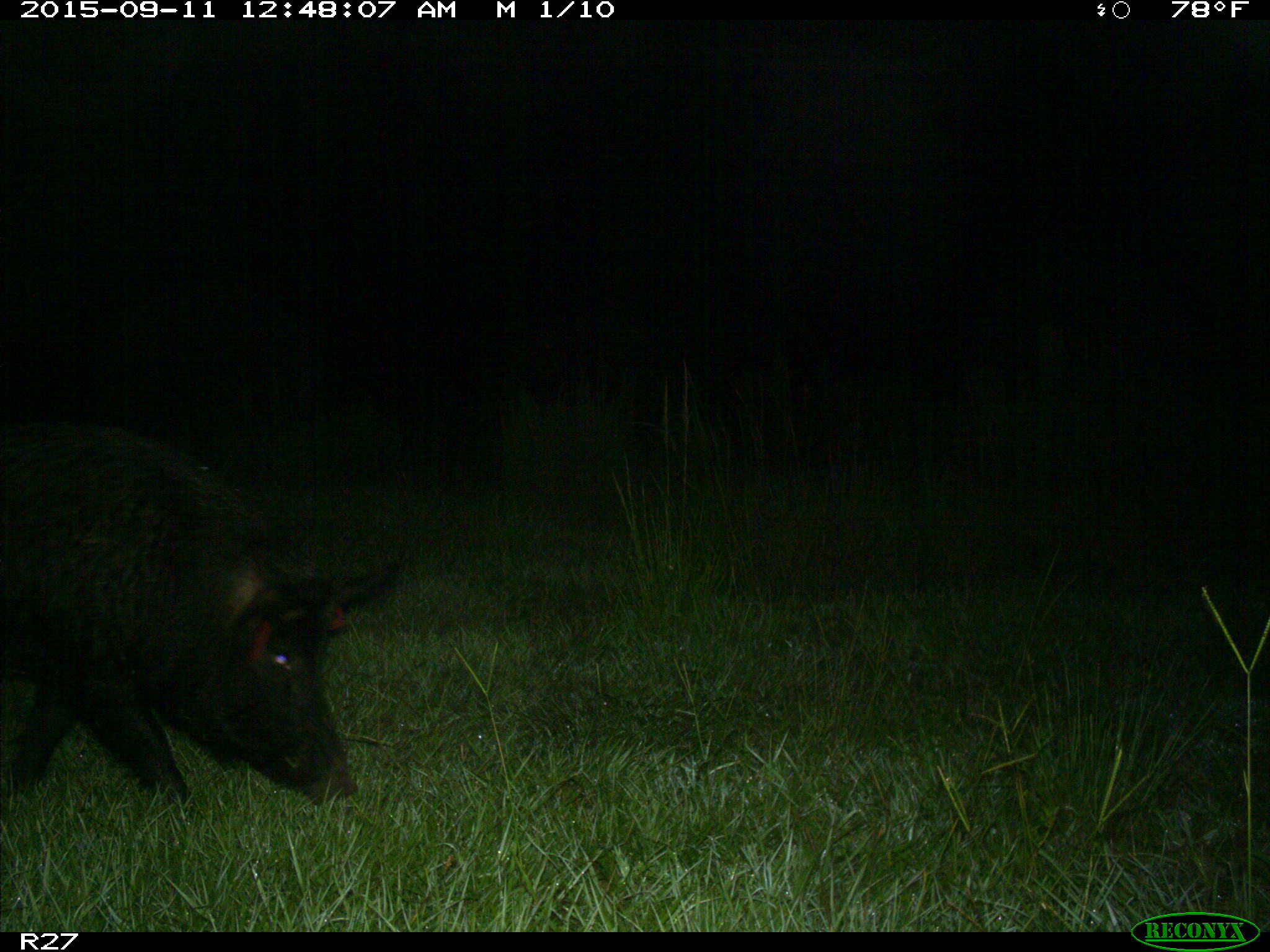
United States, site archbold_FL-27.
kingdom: Animalia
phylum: Chordata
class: Mammalia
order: Artiodactyla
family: Suidae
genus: Sus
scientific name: Sus scrofa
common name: wild boar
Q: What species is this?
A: Sus scrofa (wild boar).